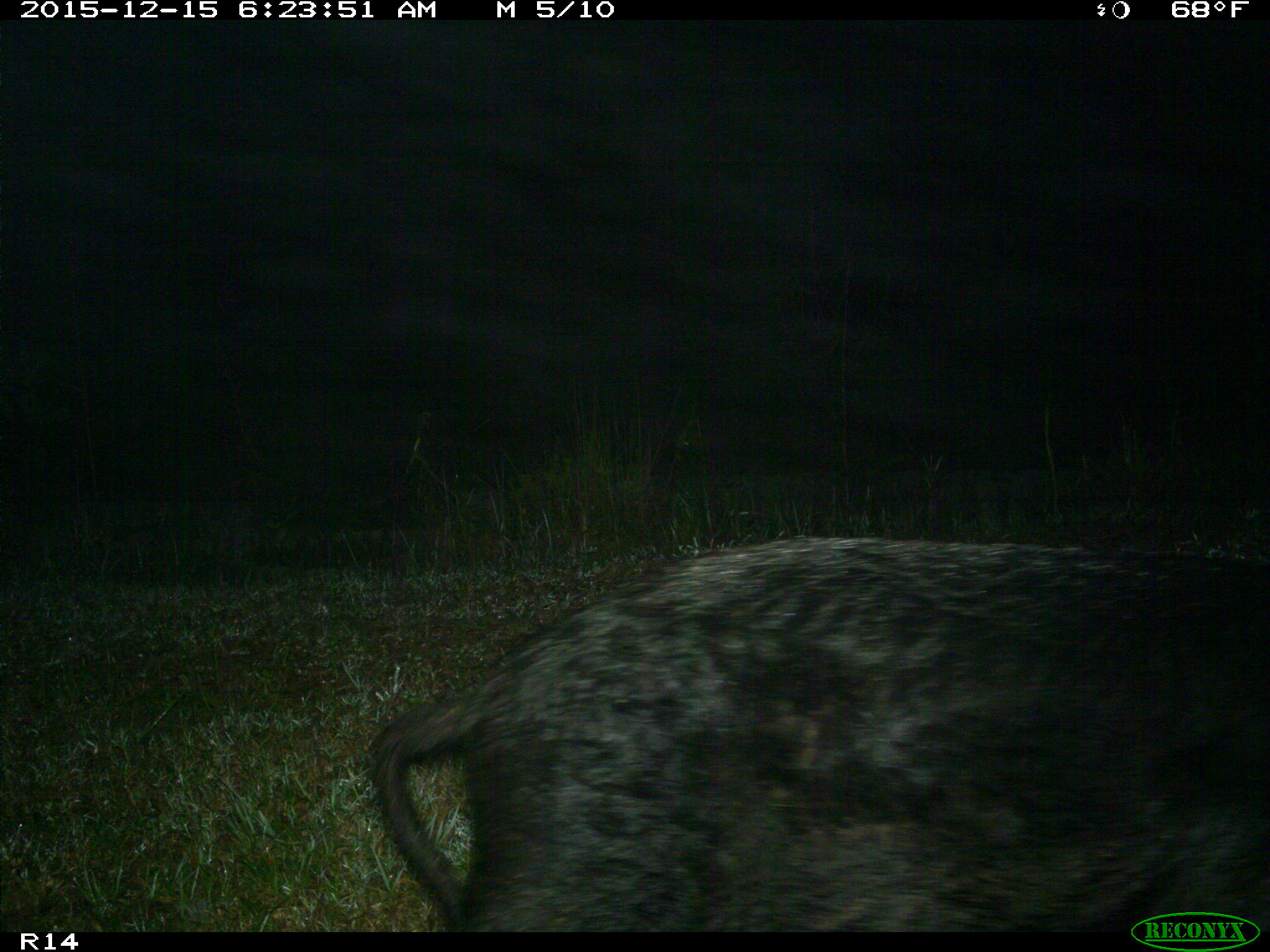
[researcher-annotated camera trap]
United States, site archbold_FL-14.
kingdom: Animalia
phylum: Chordata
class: Mammalia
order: Artiodactyla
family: Suidae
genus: Sus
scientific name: Sus scrofa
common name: wild boar